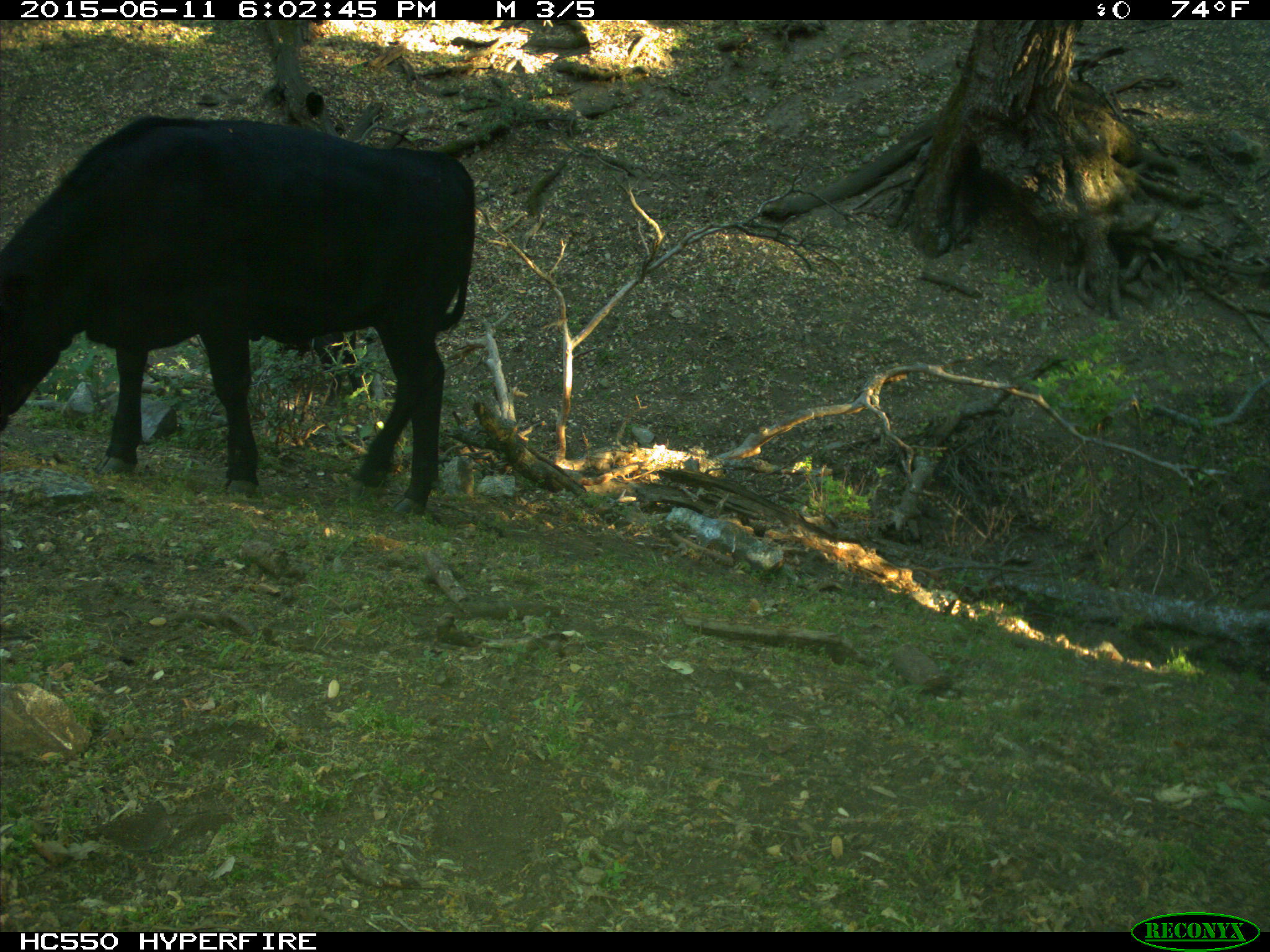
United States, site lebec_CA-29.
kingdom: Animalia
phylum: Chordata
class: Mammalia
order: Artiodactyla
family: Bovidae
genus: Bos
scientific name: Bos taurus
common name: domestic cow